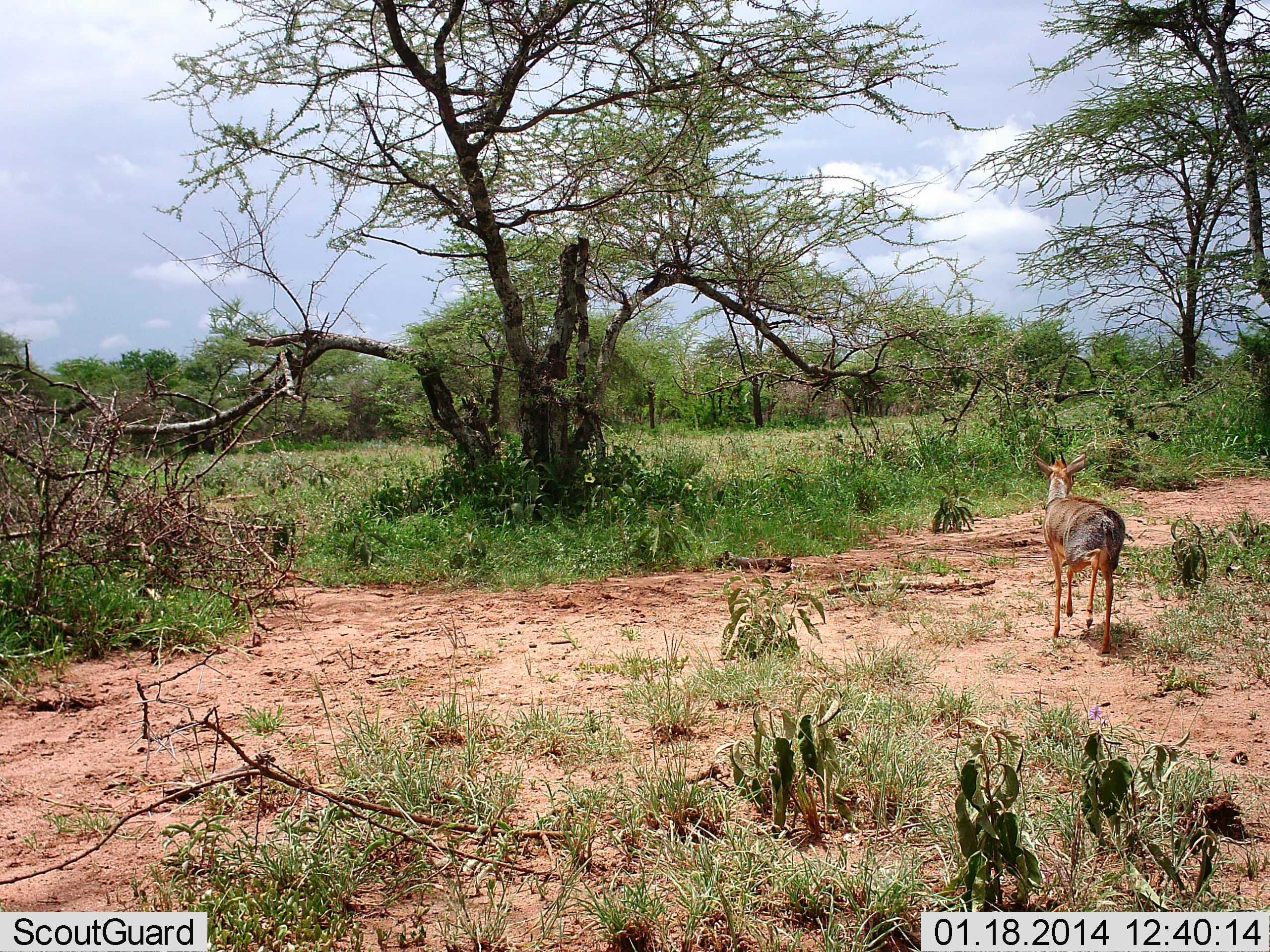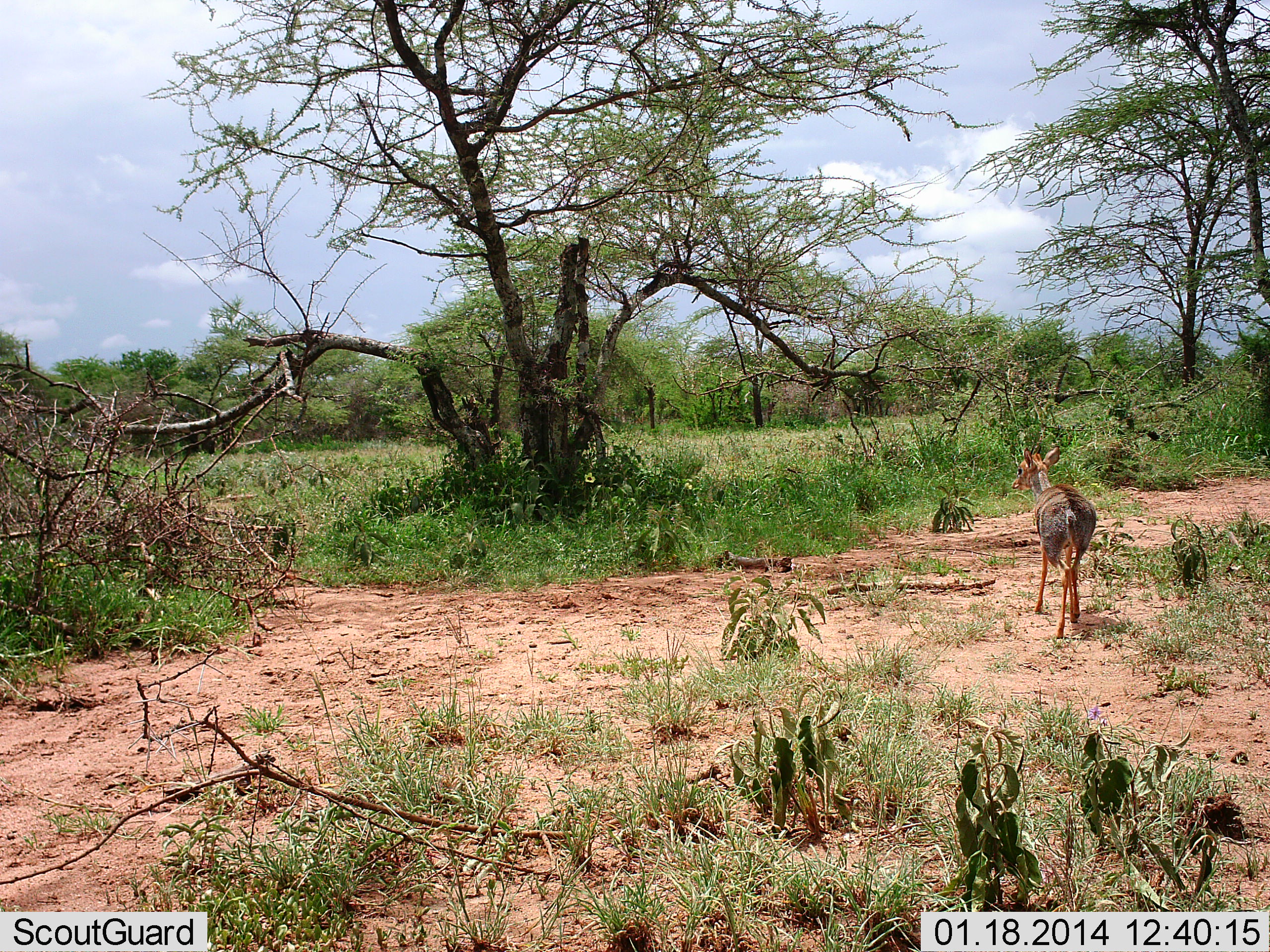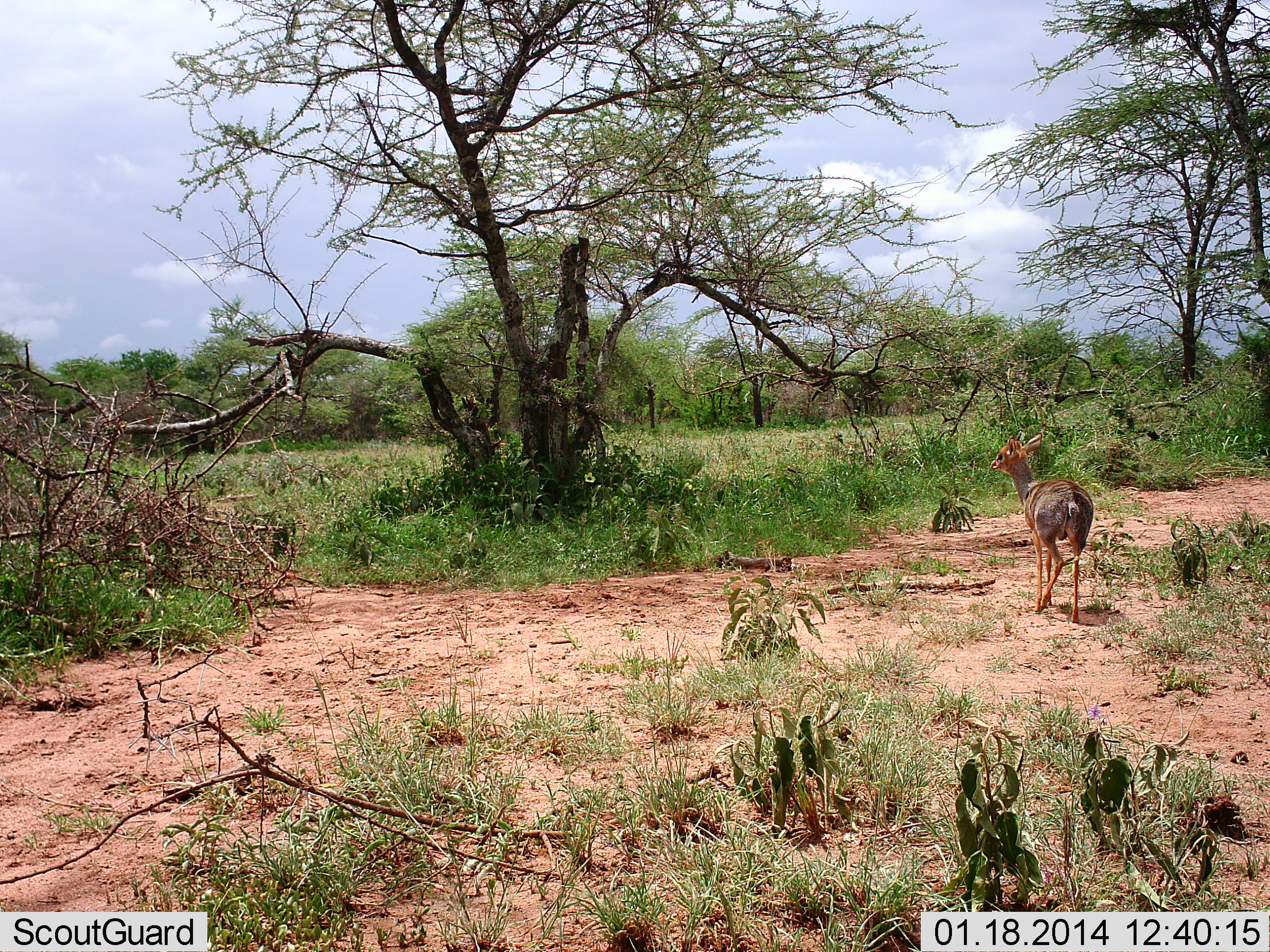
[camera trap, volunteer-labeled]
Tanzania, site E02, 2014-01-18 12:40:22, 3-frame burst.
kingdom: Animalia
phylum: Chordata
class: Mammalia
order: Artiodactyla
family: Bovidae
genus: Madoqua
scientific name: Madoqua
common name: dikdik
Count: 1.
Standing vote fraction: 30%.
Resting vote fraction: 0%.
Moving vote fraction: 70%.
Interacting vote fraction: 0%.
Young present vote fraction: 0%.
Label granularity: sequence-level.